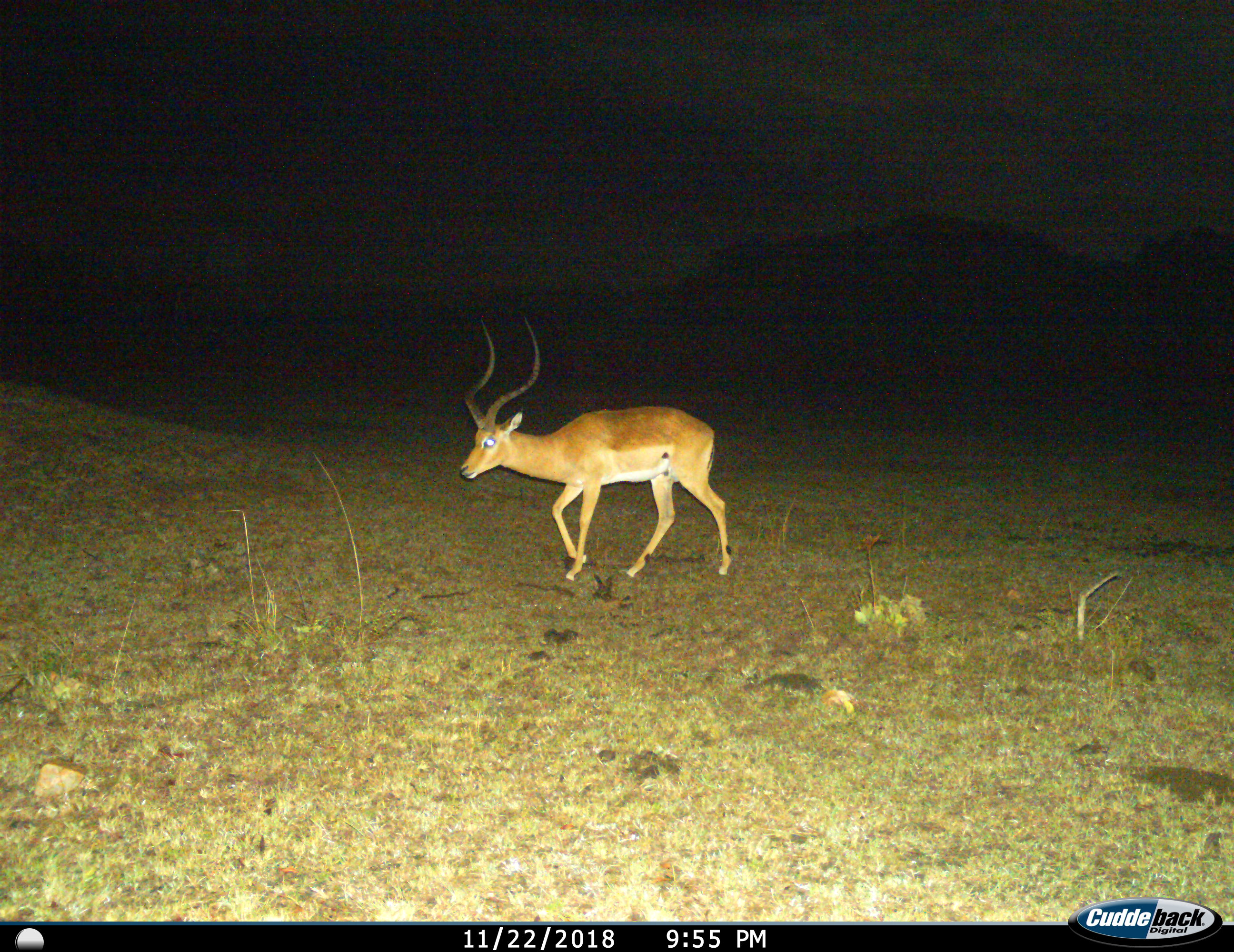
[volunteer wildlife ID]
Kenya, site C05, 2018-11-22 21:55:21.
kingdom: Animalia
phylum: Chordata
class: Mammalia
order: Artiodactyla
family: Bovidae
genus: Aepyceros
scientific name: Aepyceros melampus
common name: impala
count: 1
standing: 12%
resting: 0%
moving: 100%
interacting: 0%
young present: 0%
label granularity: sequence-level